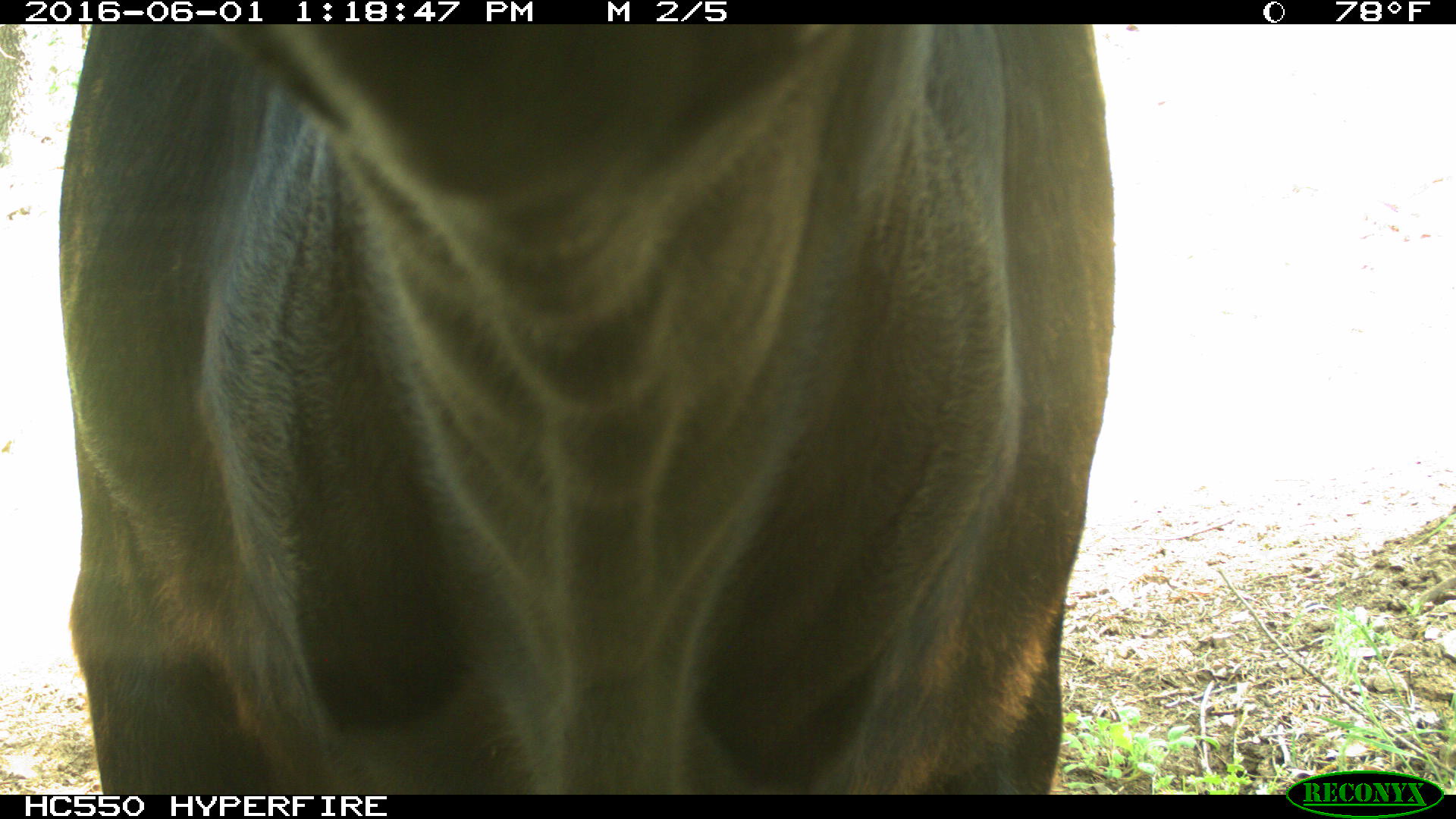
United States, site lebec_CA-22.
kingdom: Animalia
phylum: Chordata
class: Mammalia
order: Artiodactyla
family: Bovidae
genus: Bos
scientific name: Bos taurus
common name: domestic cow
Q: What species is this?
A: Bos taurus (domestic cow).